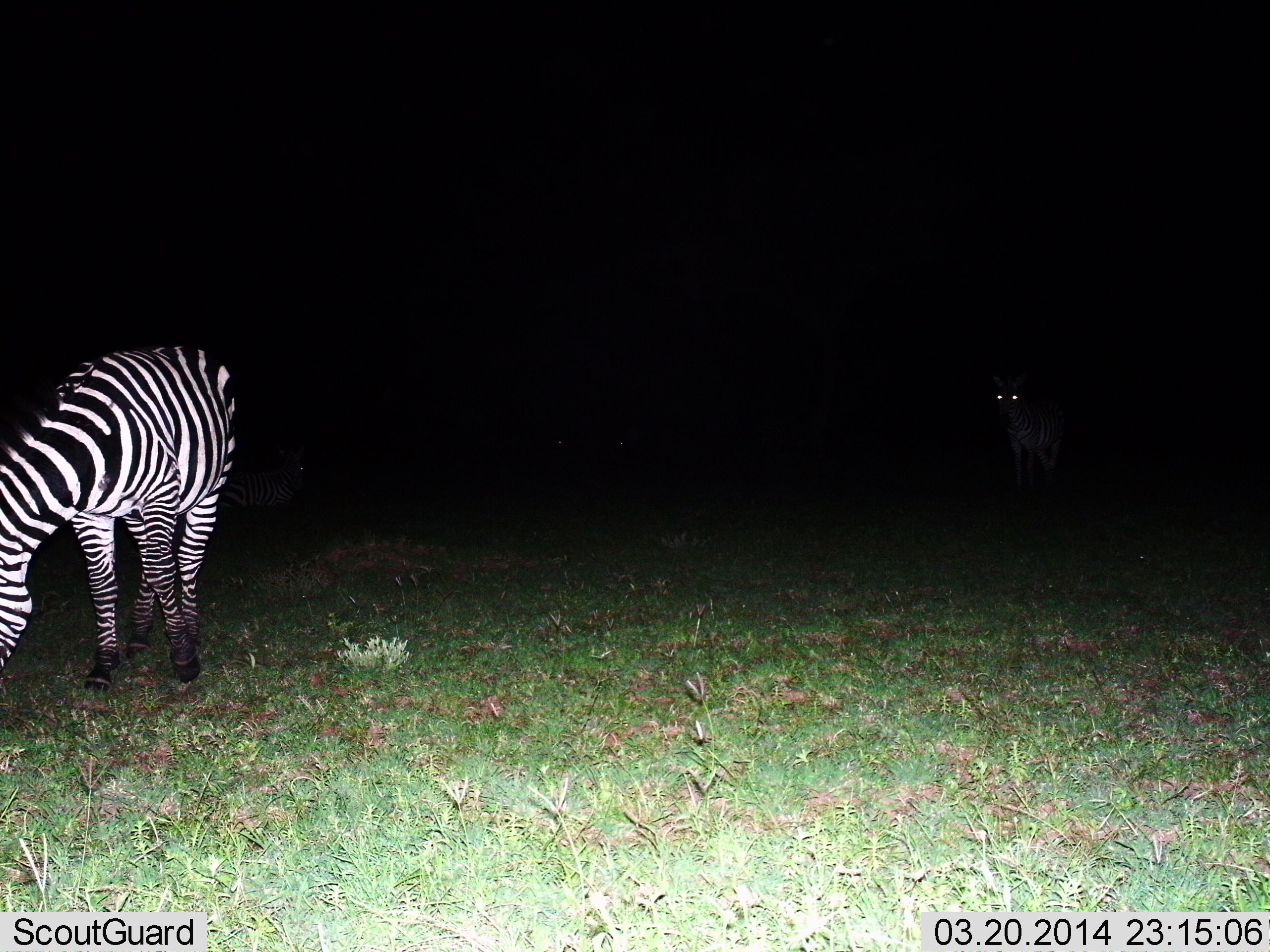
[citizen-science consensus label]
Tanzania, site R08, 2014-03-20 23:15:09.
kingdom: Animalia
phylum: Chordata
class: Mammalia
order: Perissodactyla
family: Equidae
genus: Equus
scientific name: Equus quagga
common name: plains zebra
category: zebra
Zebra (plains zebra) (Equus quagga), count 2. Behavior (volunteer vote fractions): standing 90%, resting 20%, moving 10%, interacting 0%. Young present (vote fraction): 0%. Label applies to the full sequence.